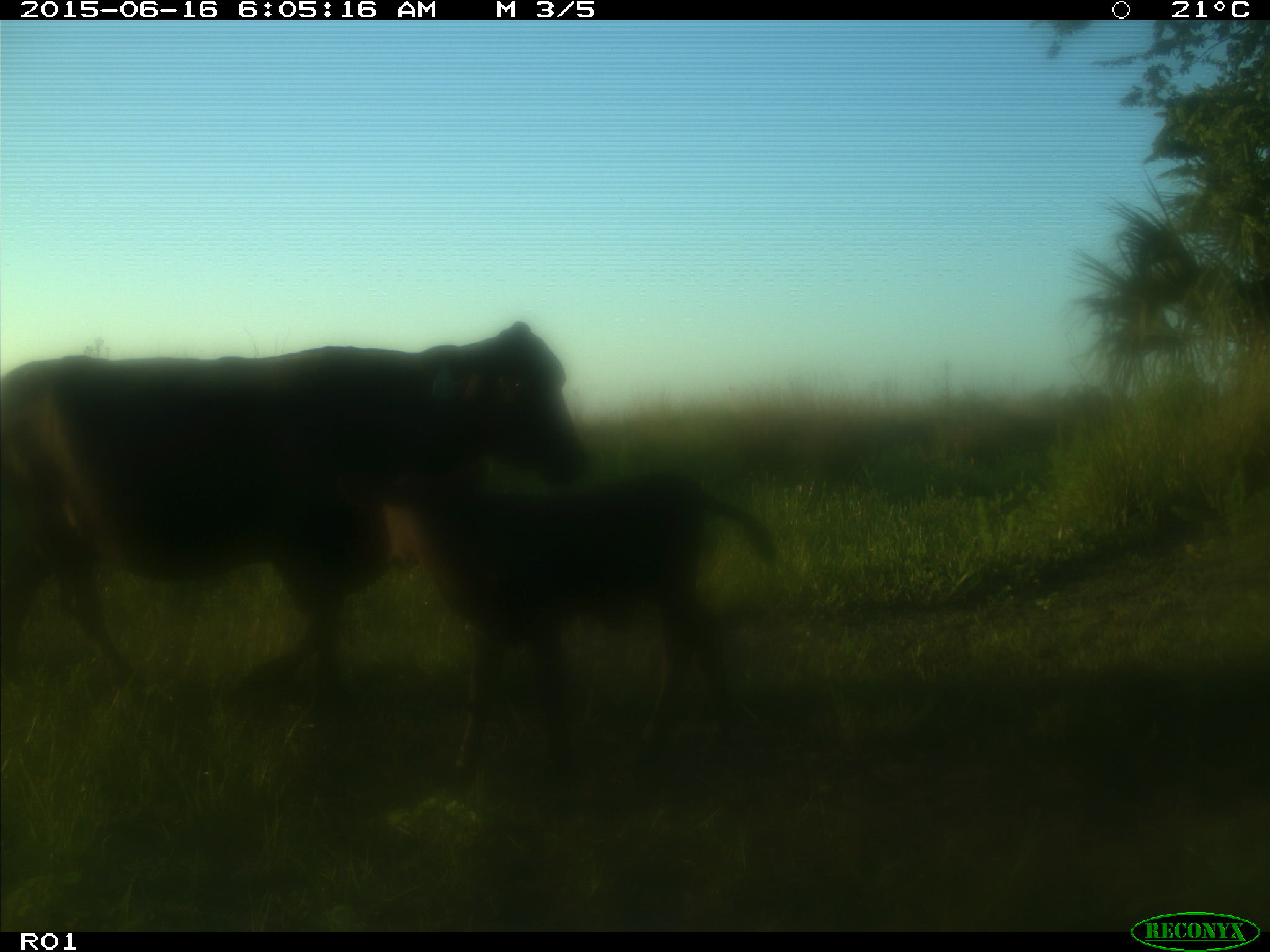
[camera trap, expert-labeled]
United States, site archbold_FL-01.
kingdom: Animalia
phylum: Chordata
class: Mammalia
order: Artiodactyla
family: Bovidae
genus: Bos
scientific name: Bos taurus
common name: domestic cow